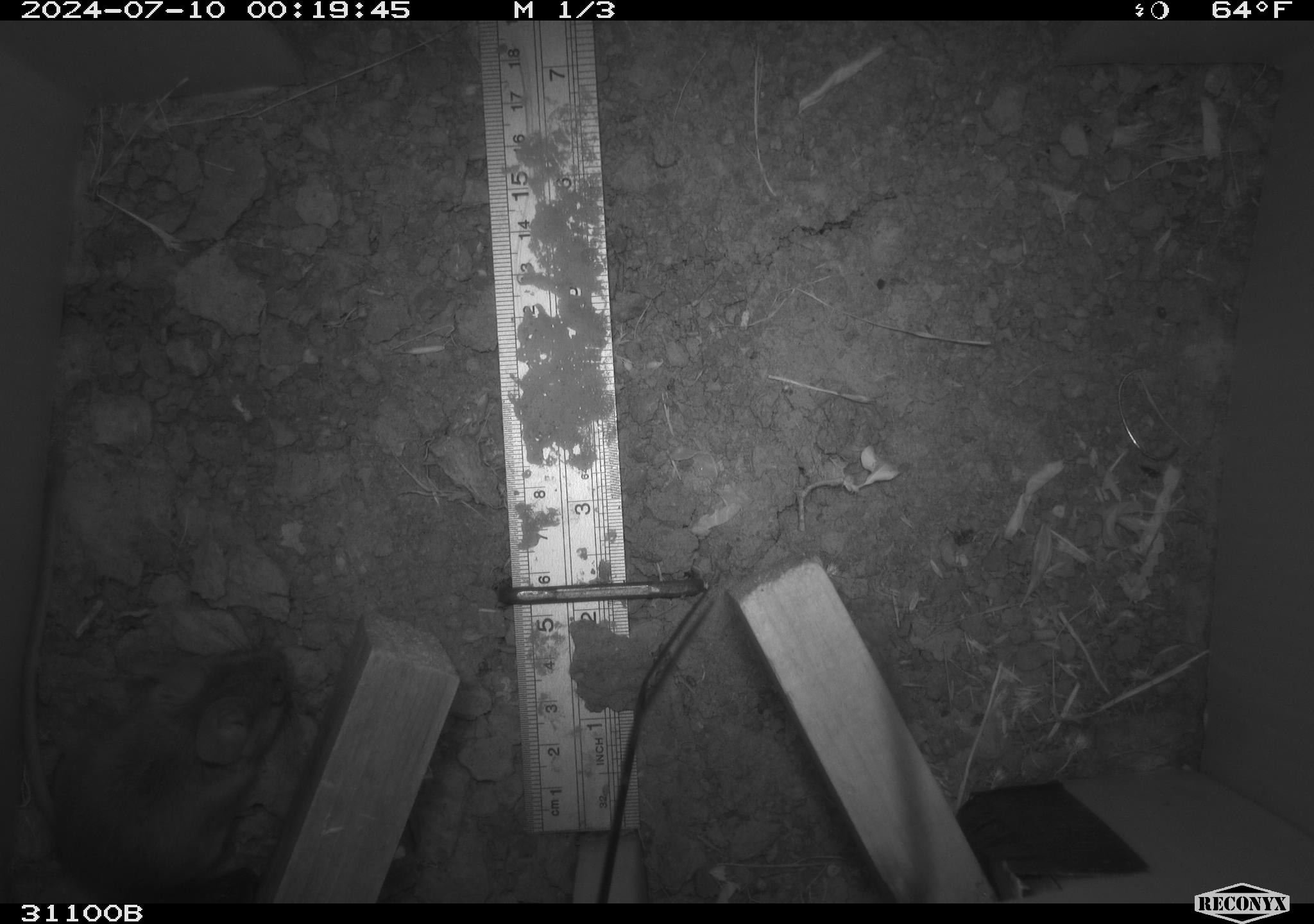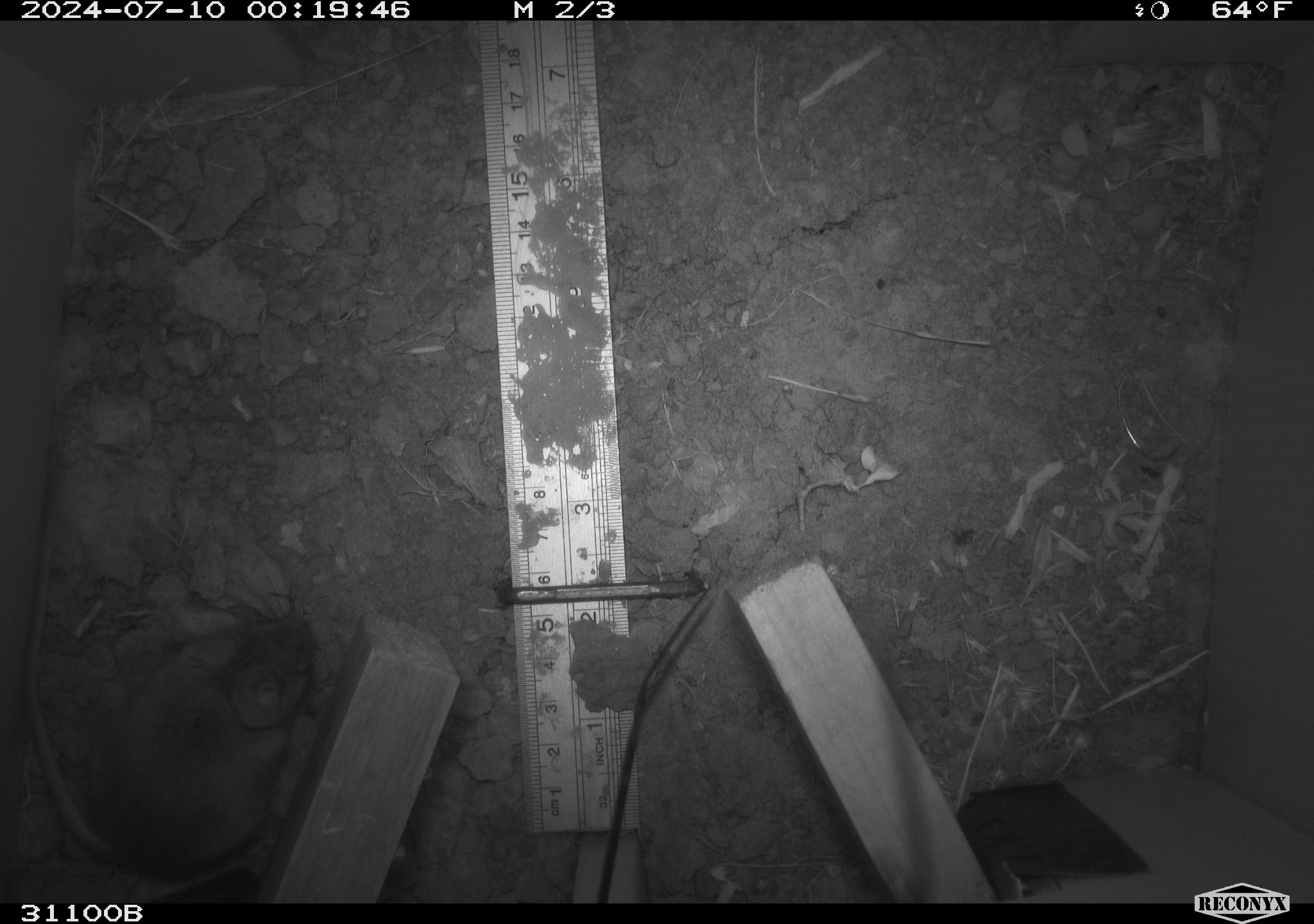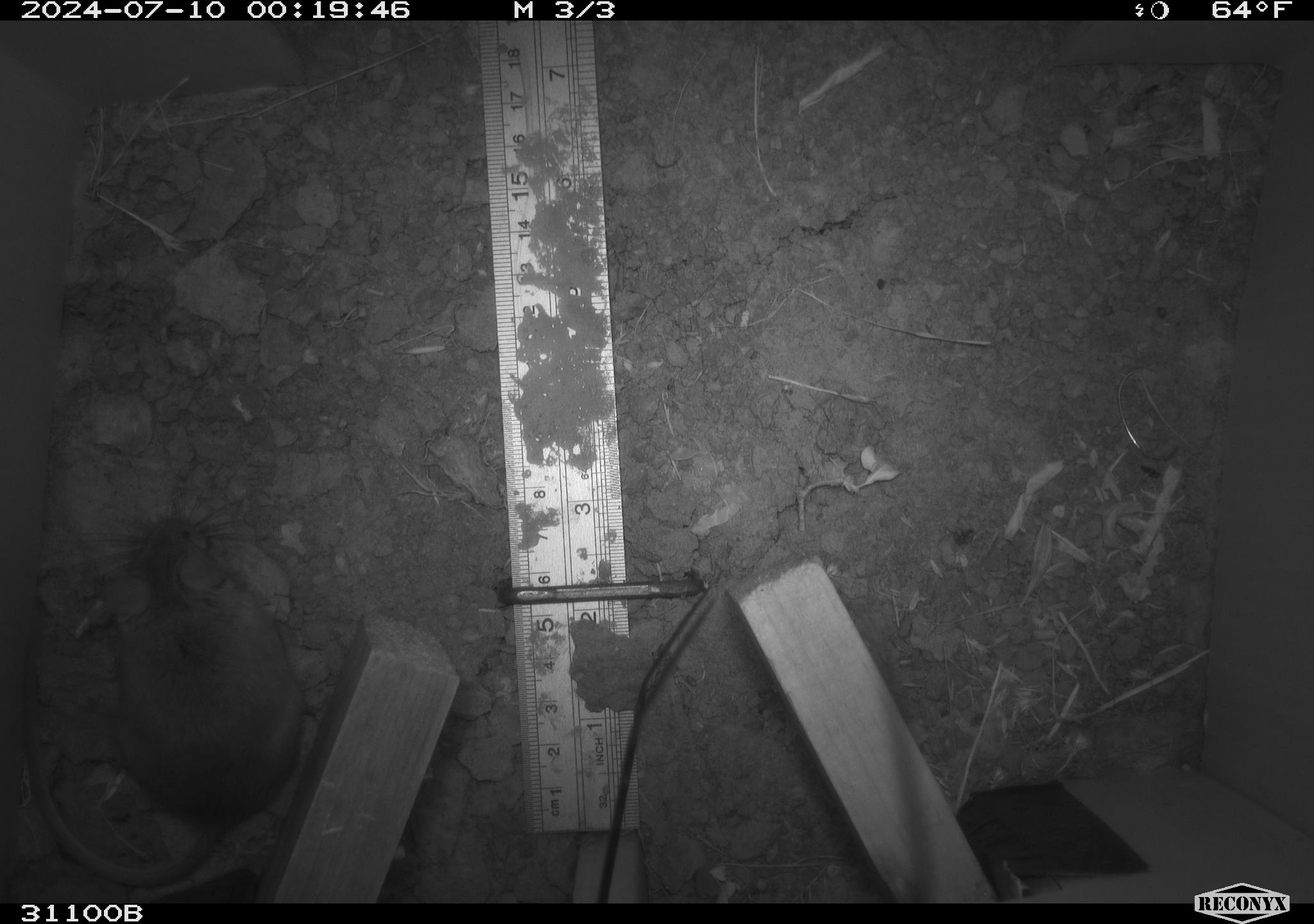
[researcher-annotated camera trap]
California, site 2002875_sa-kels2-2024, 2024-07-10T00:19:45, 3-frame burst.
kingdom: Animalia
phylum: Chordata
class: Mammalia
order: Rodentia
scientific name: Rodentia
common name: rodent